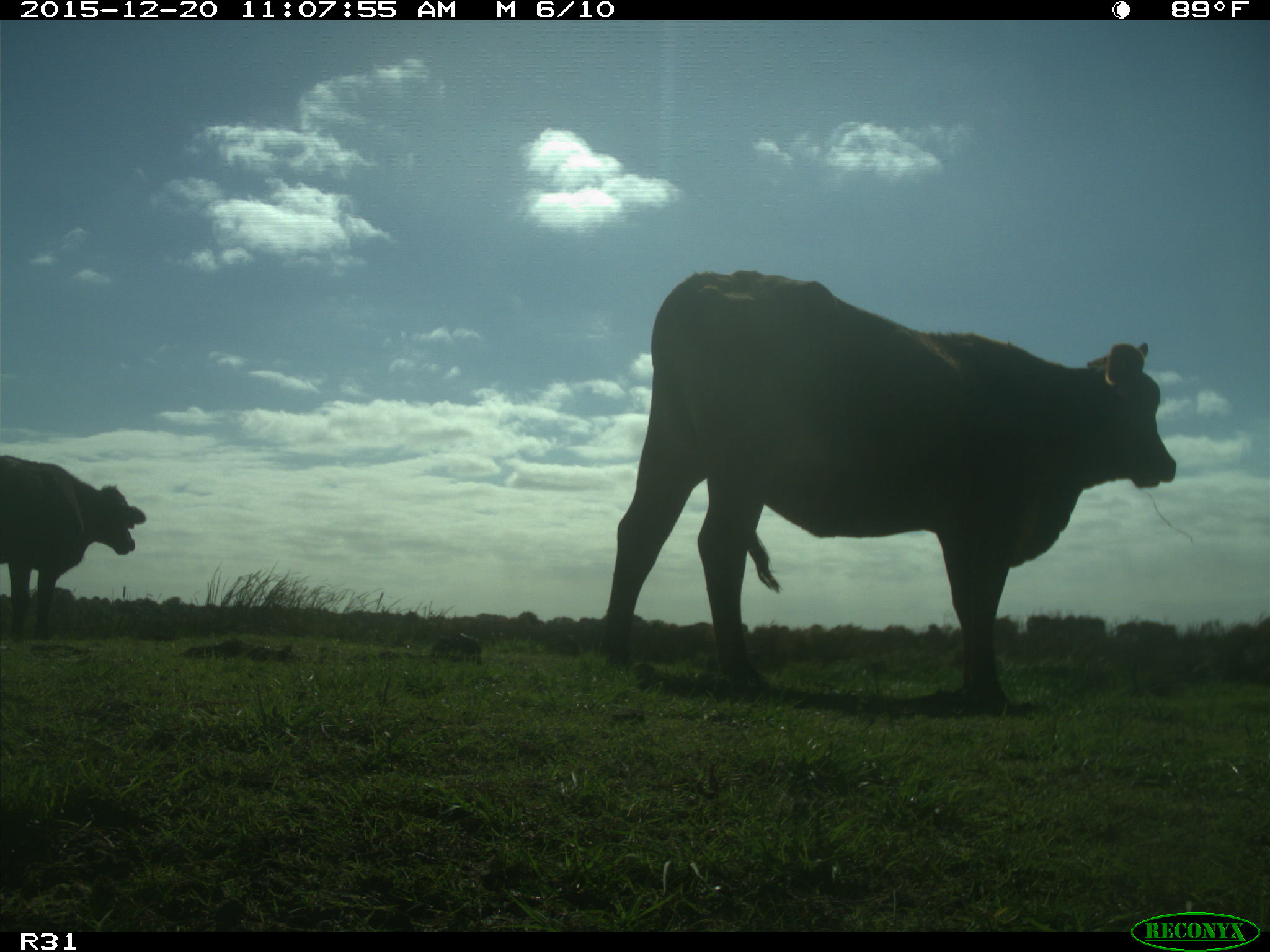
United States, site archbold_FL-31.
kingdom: Animalia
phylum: Chordata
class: Mammalia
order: Artiodactyla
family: Bovidae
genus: Bos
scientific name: Bos taurus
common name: domestic cow